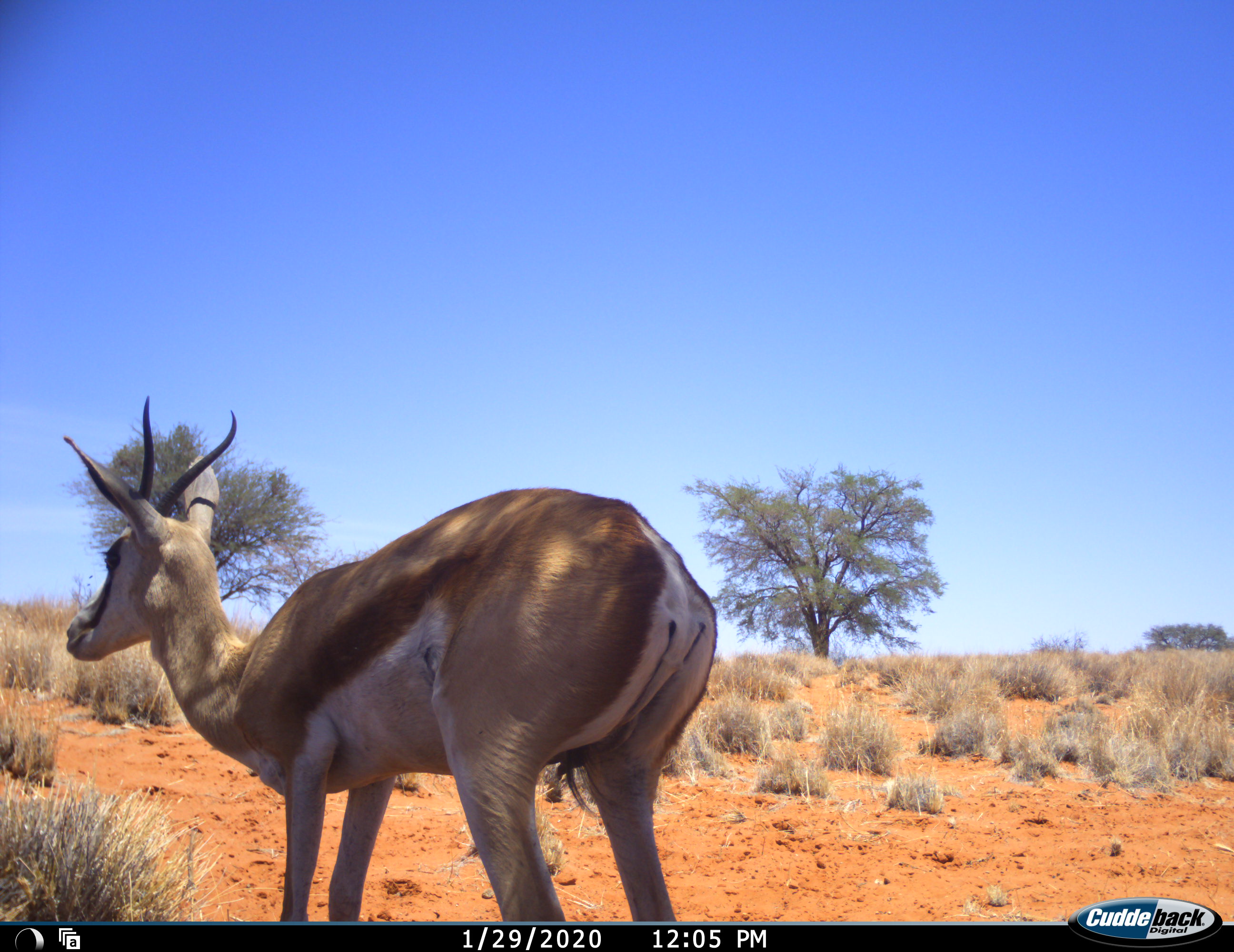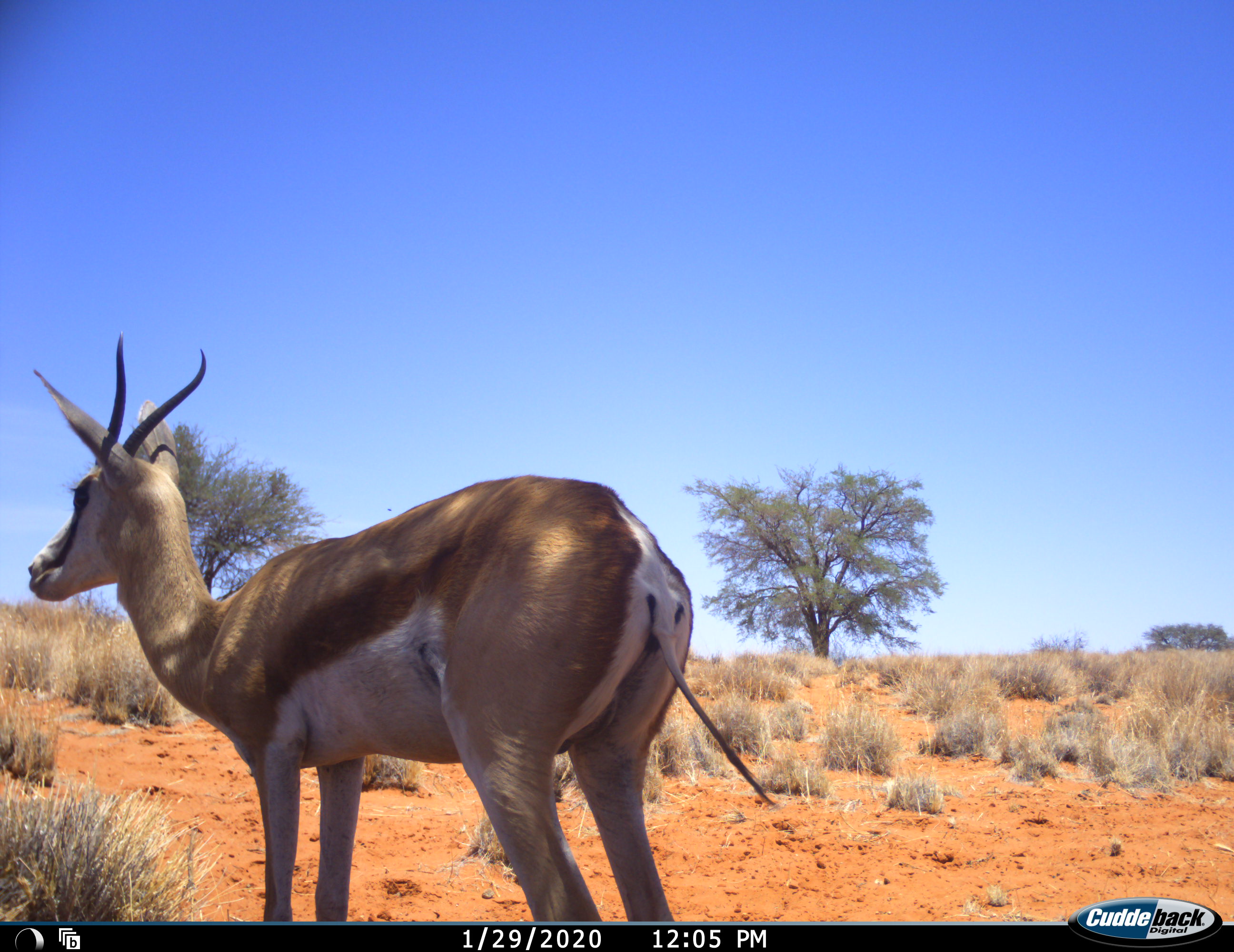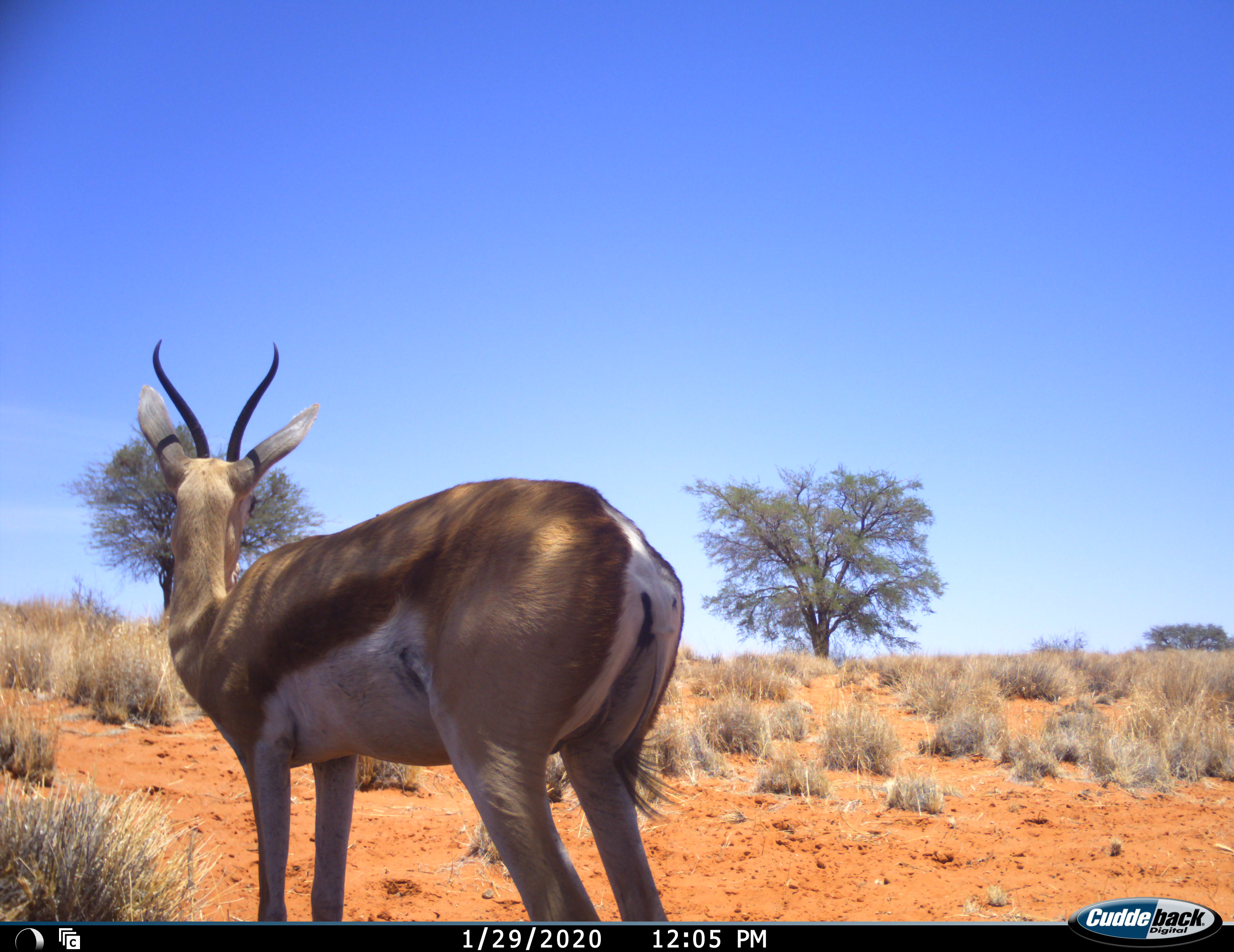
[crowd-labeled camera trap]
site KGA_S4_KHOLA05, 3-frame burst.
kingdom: Animalia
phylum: Chordata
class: Mammalia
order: Artiodactyla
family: Bovidae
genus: Antidorcas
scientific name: Antidorcas marsupialis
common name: springbok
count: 1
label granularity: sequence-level